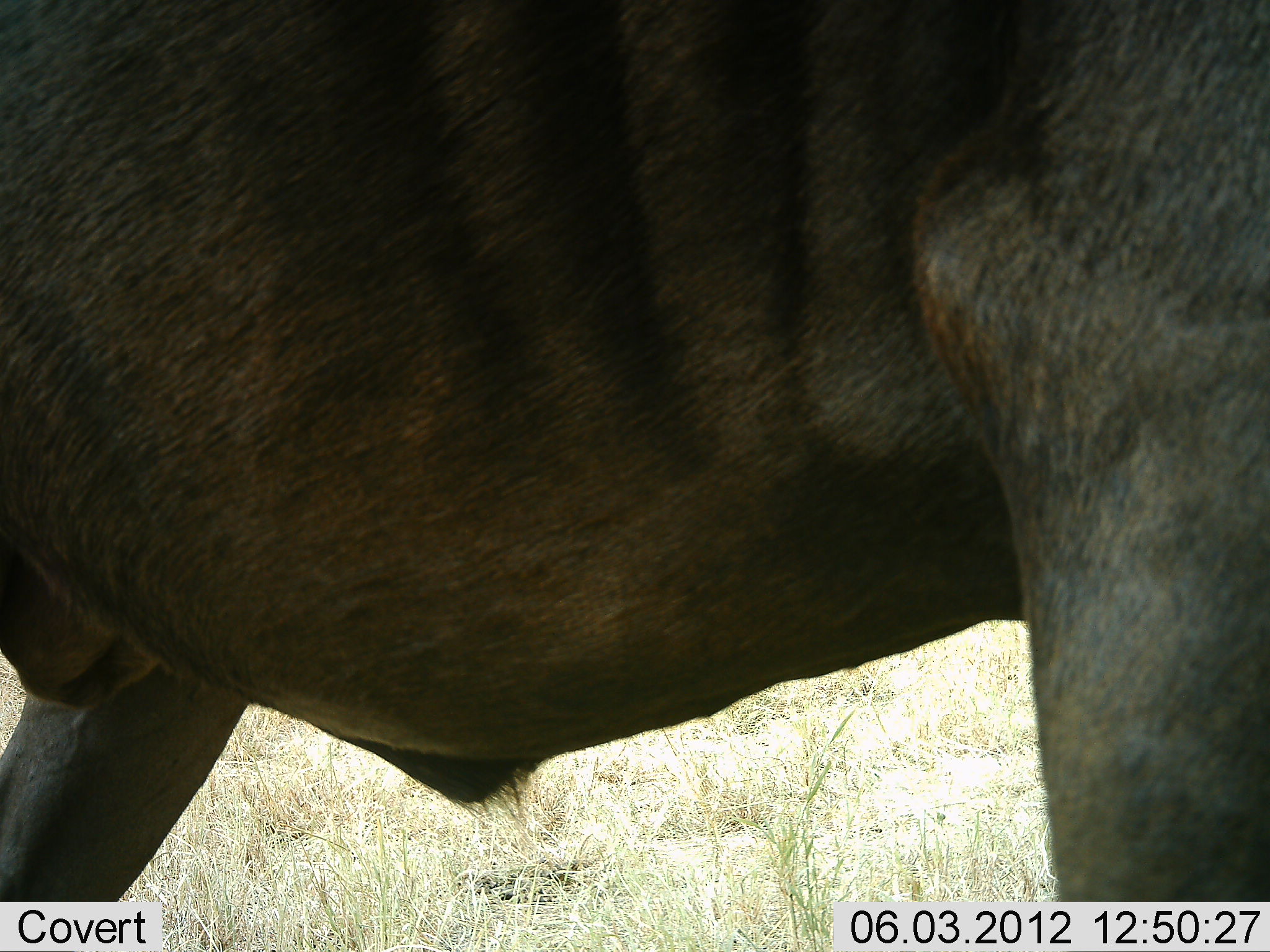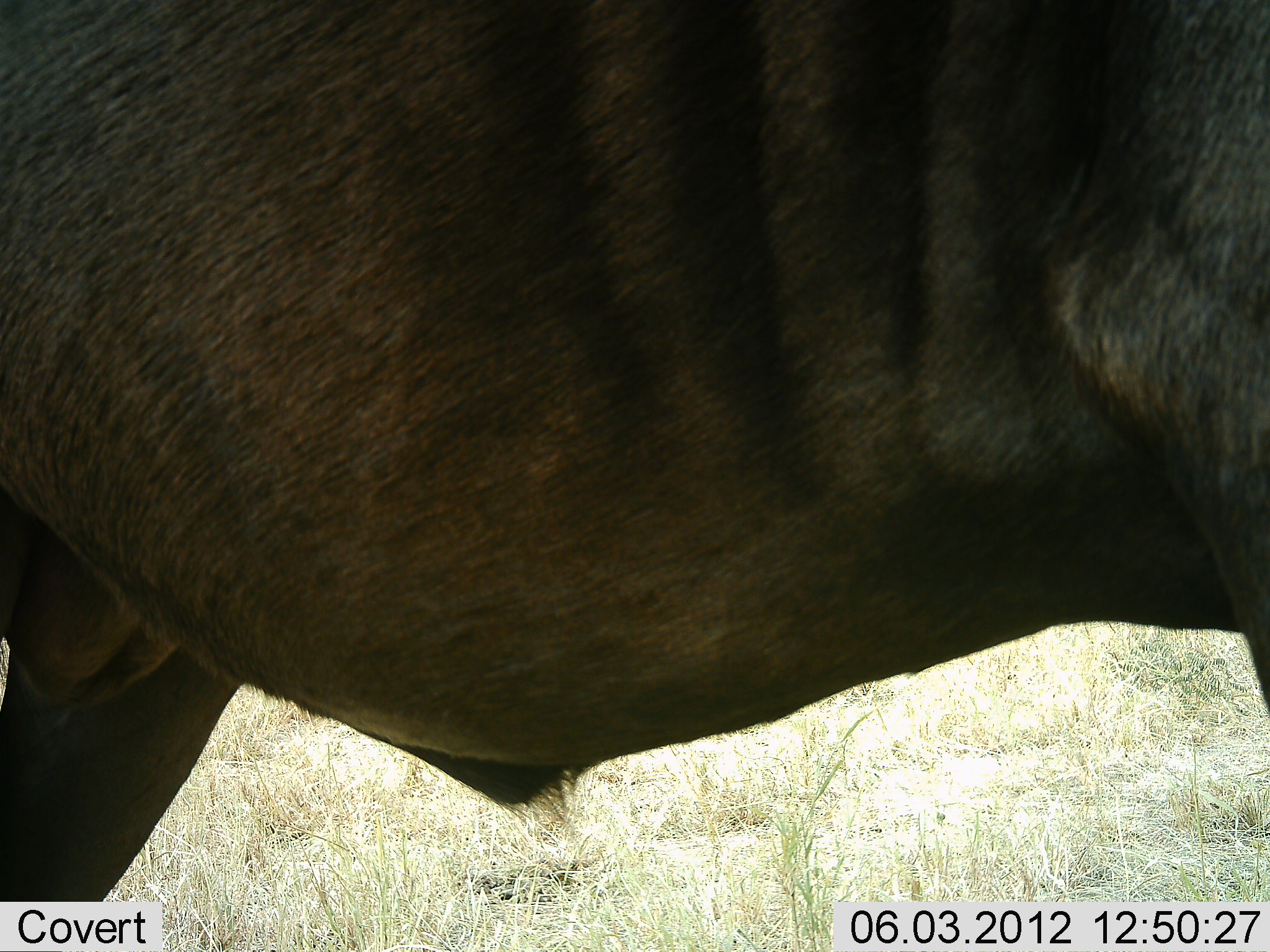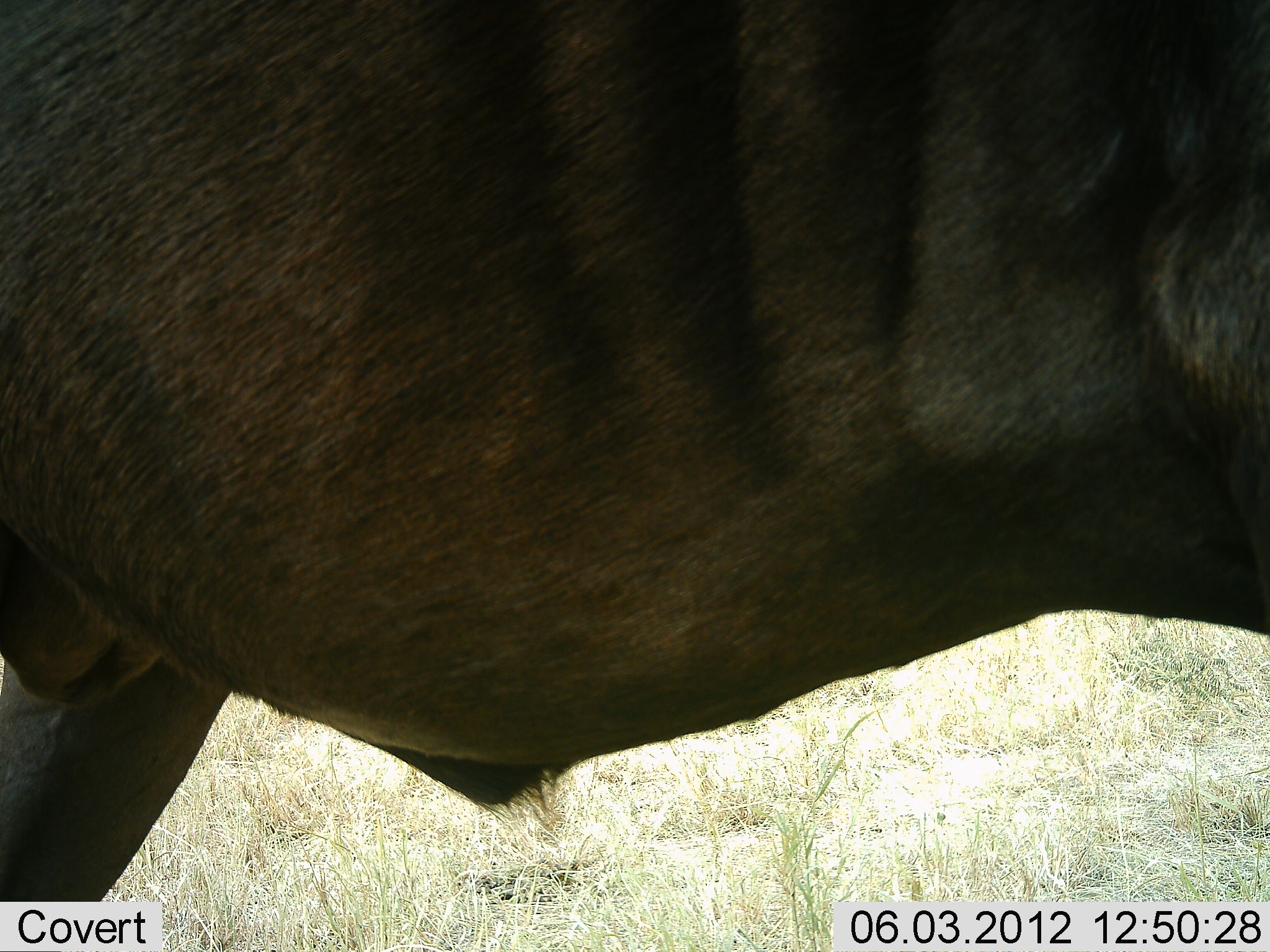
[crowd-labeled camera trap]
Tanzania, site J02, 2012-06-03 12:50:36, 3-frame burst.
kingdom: Animalia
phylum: Chordata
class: Mammalia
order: Artiodactyla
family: Bovidae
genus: Connochaetes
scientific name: Connochaetes taurinus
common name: blue wildebeest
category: wildebeest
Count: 1.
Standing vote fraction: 90%.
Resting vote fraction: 0%.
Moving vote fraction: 10%.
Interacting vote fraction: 0%.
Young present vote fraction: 0%.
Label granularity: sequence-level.